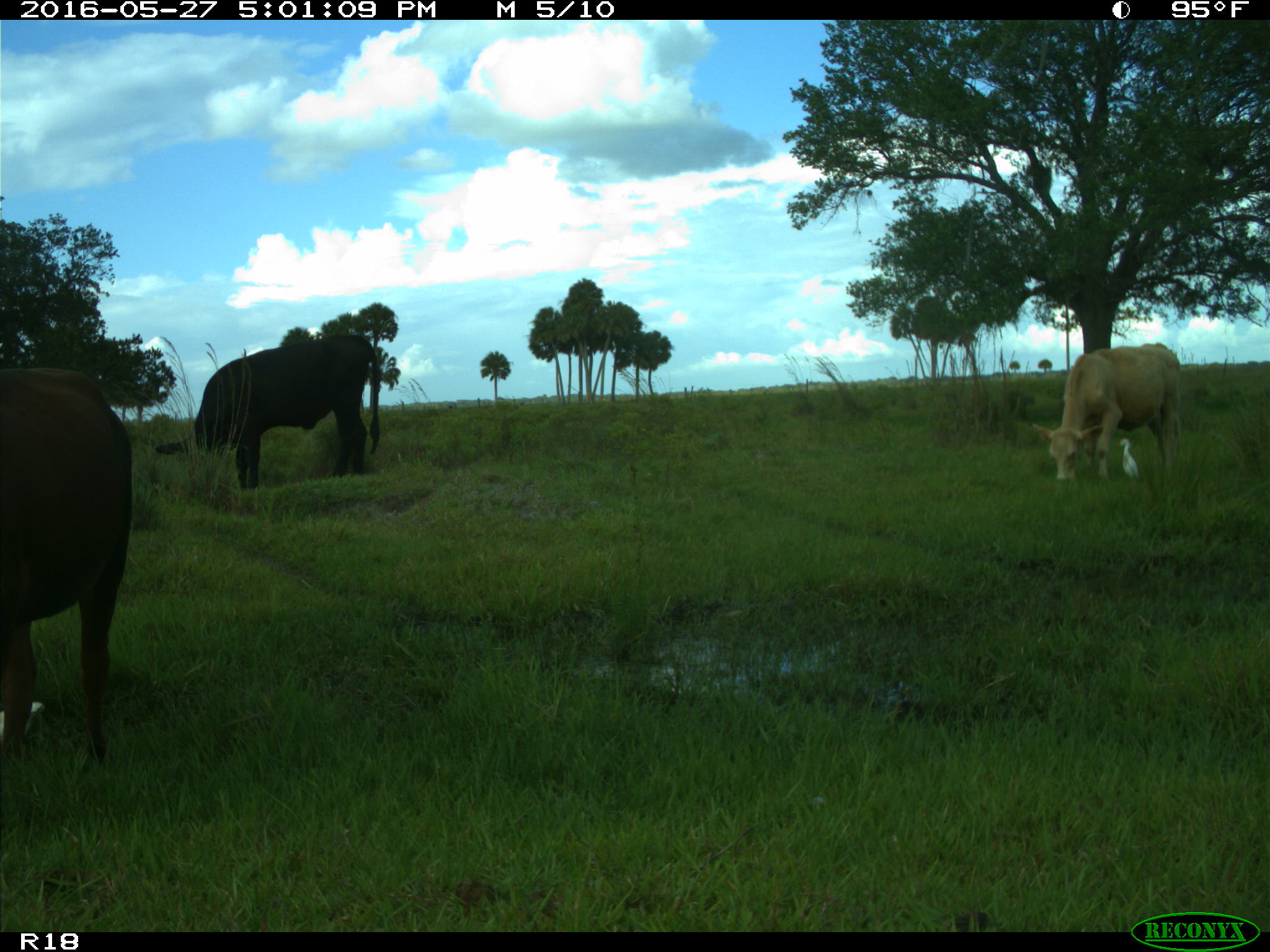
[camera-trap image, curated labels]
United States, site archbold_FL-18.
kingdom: Animalia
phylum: Chordata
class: Mammalia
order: Artiodactyla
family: Bovidae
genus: Bos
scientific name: Bos taurus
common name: domestic cow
Bos taurus (domestic cow).